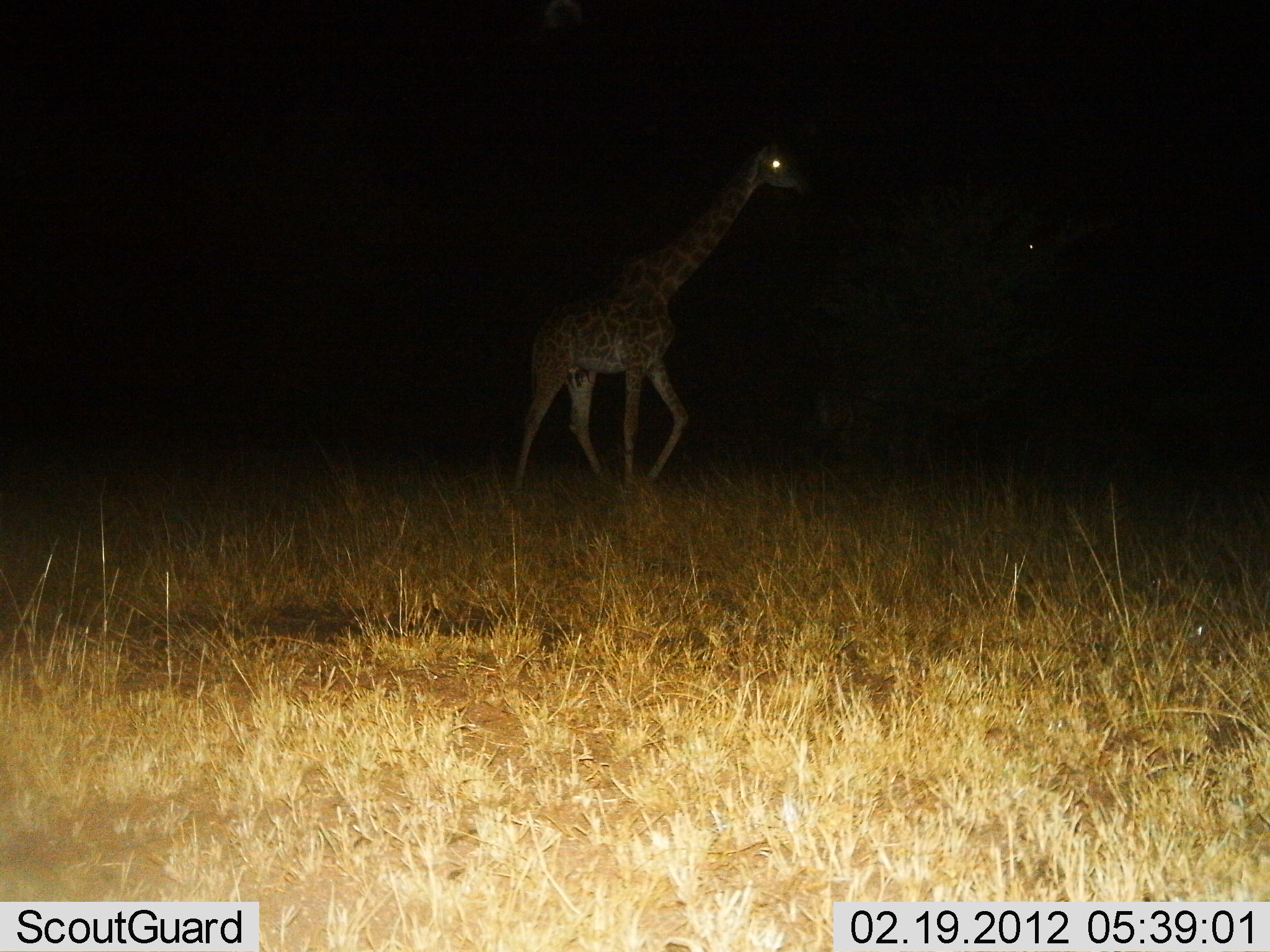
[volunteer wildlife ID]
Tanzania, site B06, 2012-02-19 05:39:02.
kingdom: Animalia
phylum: Chordata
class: Mammalia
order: Artiodactyla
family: Giraffidae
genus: Giraffa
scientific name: Giraffa camelopardalis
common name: giraffe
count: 1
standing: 13%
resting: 0%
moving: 93%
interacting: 0%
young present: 0%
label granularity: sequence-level